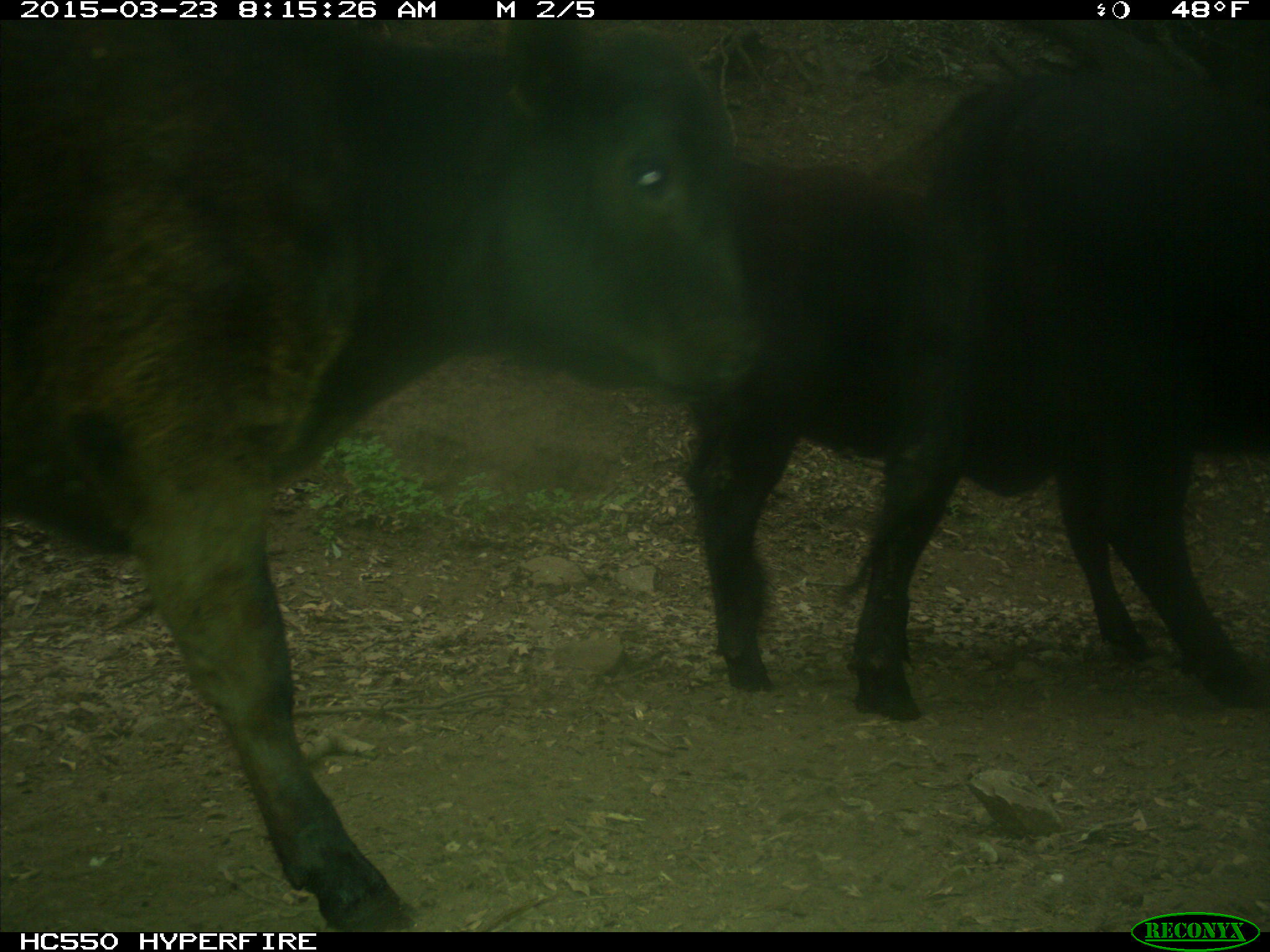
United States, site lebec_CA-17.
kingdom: Animalia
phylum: Chordata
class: Mammalia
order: Artiodactyla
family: Bovidae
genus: Bos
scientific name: Bos taurus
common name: domestic cow